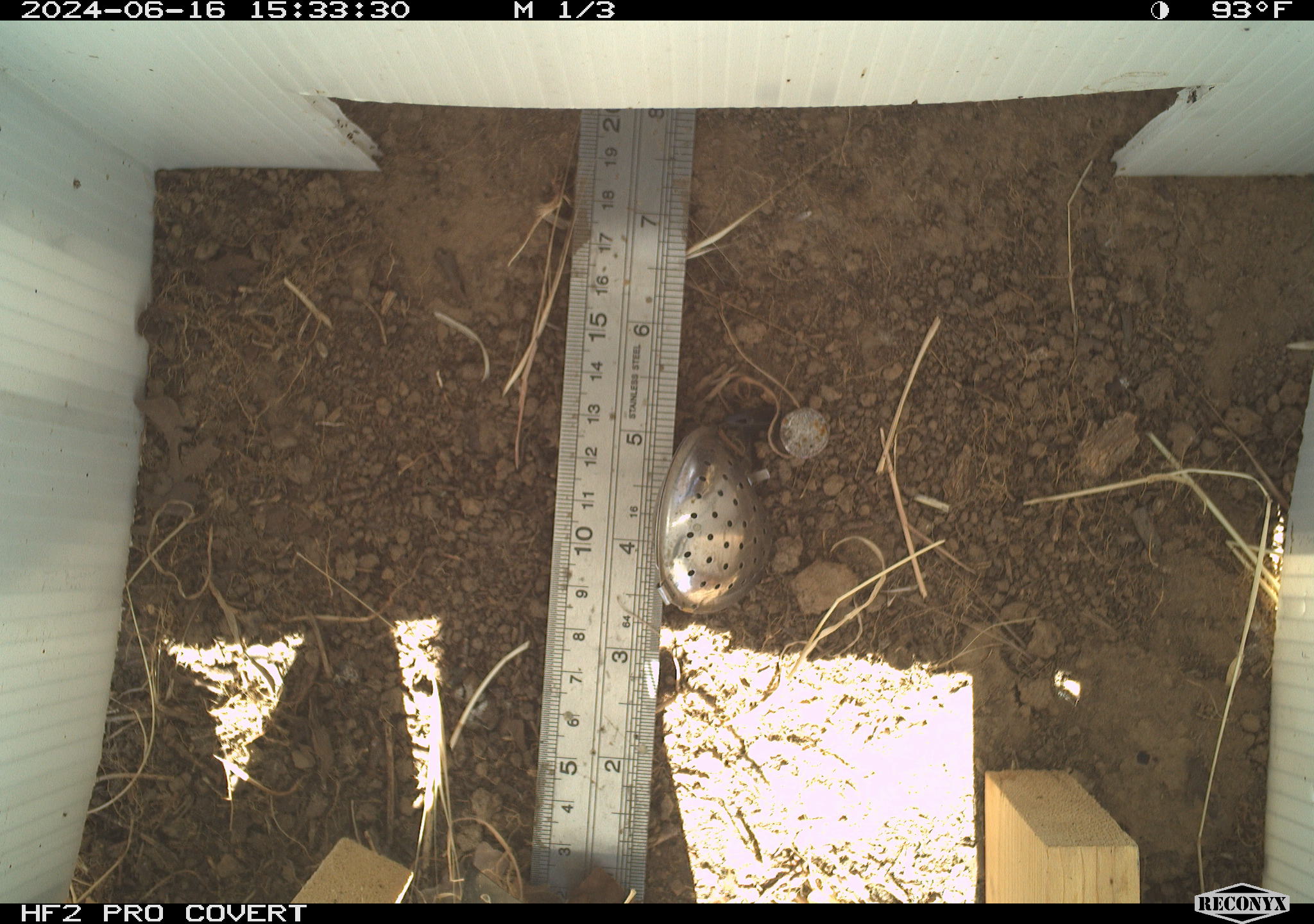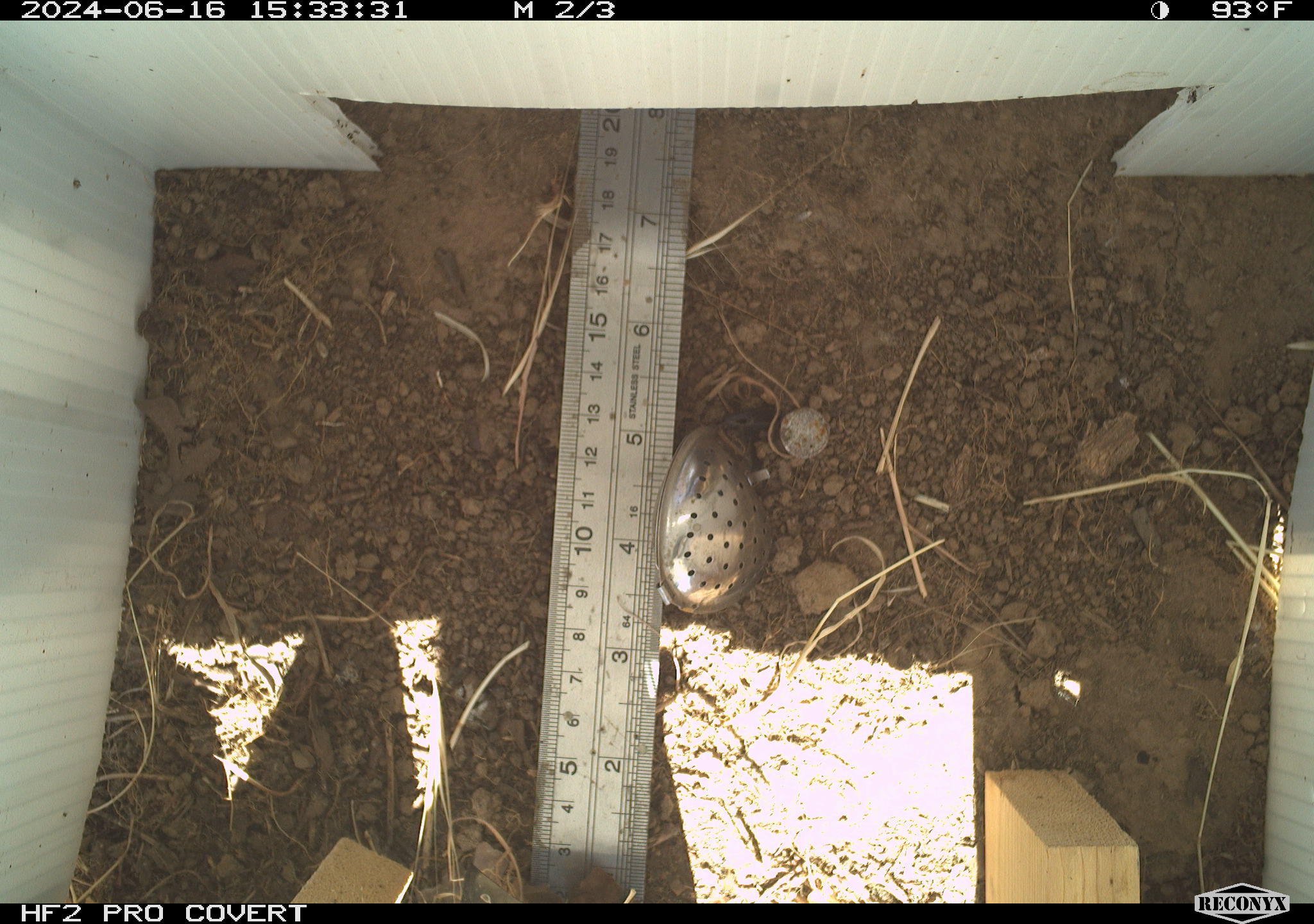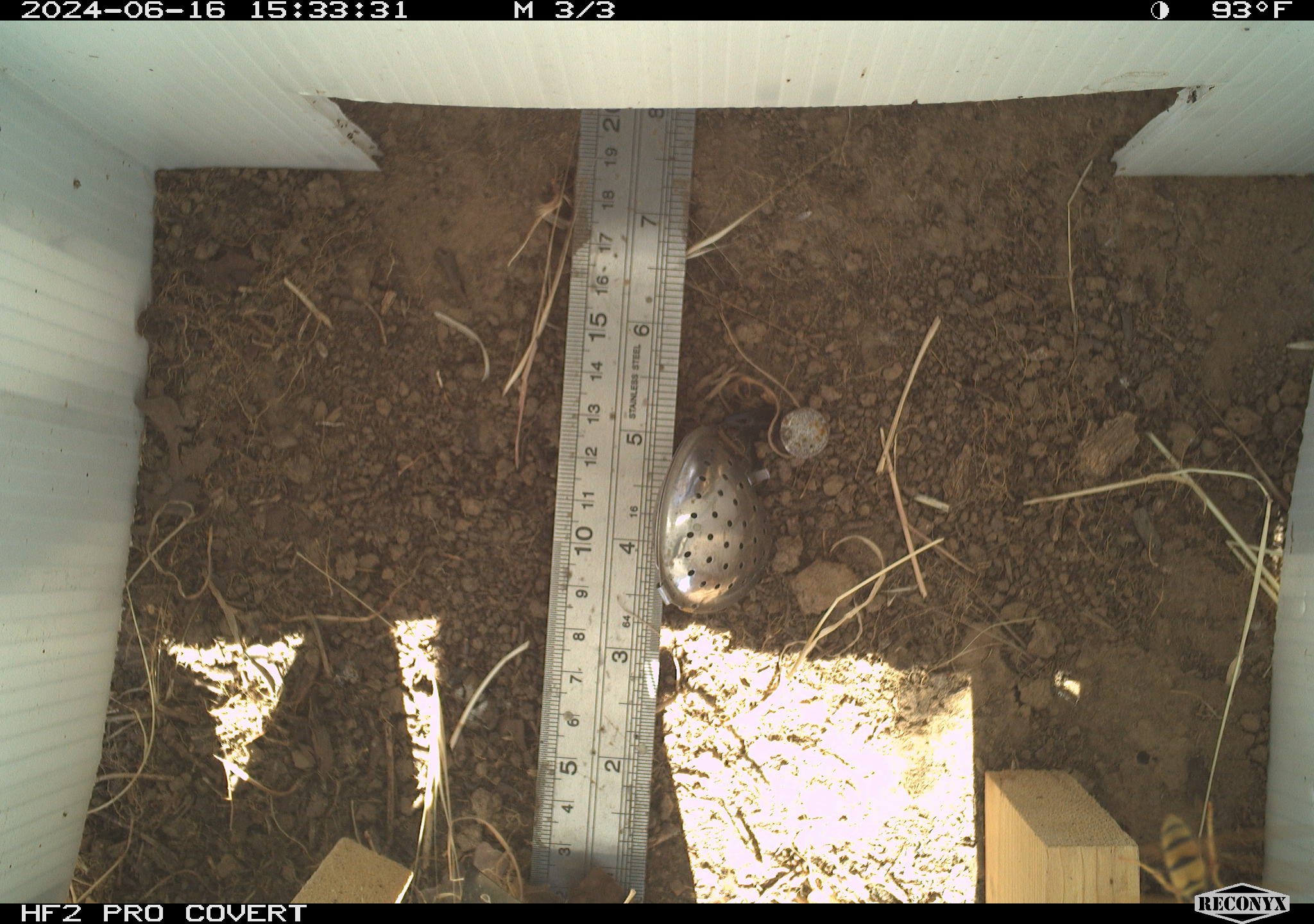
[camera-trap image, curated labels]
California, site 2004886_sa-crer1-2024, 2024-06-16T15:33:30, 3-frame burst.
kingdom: Animalia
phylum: Arthropoda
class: Insecta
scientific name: Insecta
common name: insect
Insect (Insecta).